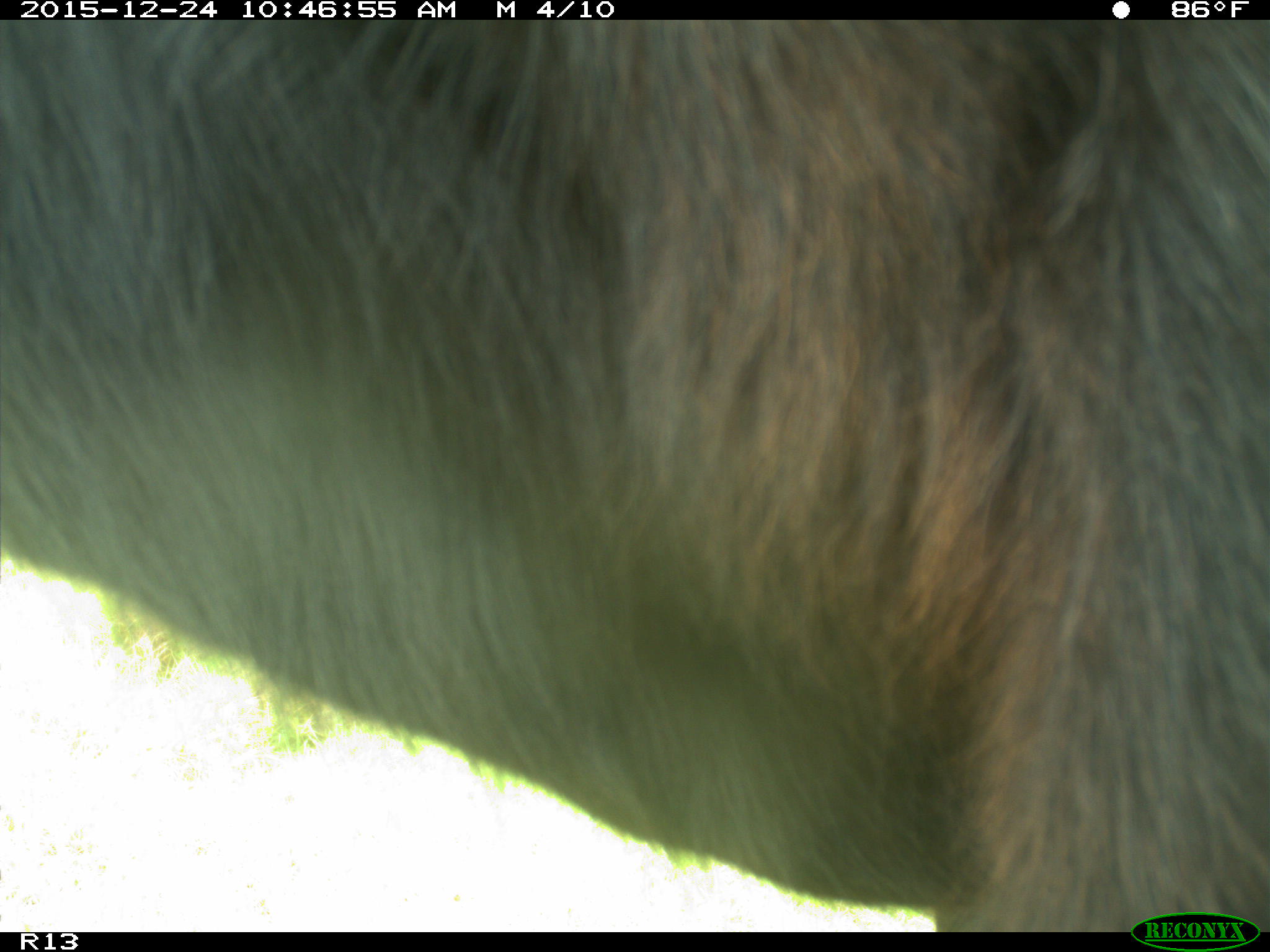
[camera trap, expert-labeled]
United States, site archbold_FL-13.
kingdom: Animalia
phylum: Chordata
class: Mammalia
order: Artiodactyla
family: Bovidae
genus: Bos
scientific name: Bos taurus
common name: domestic cow